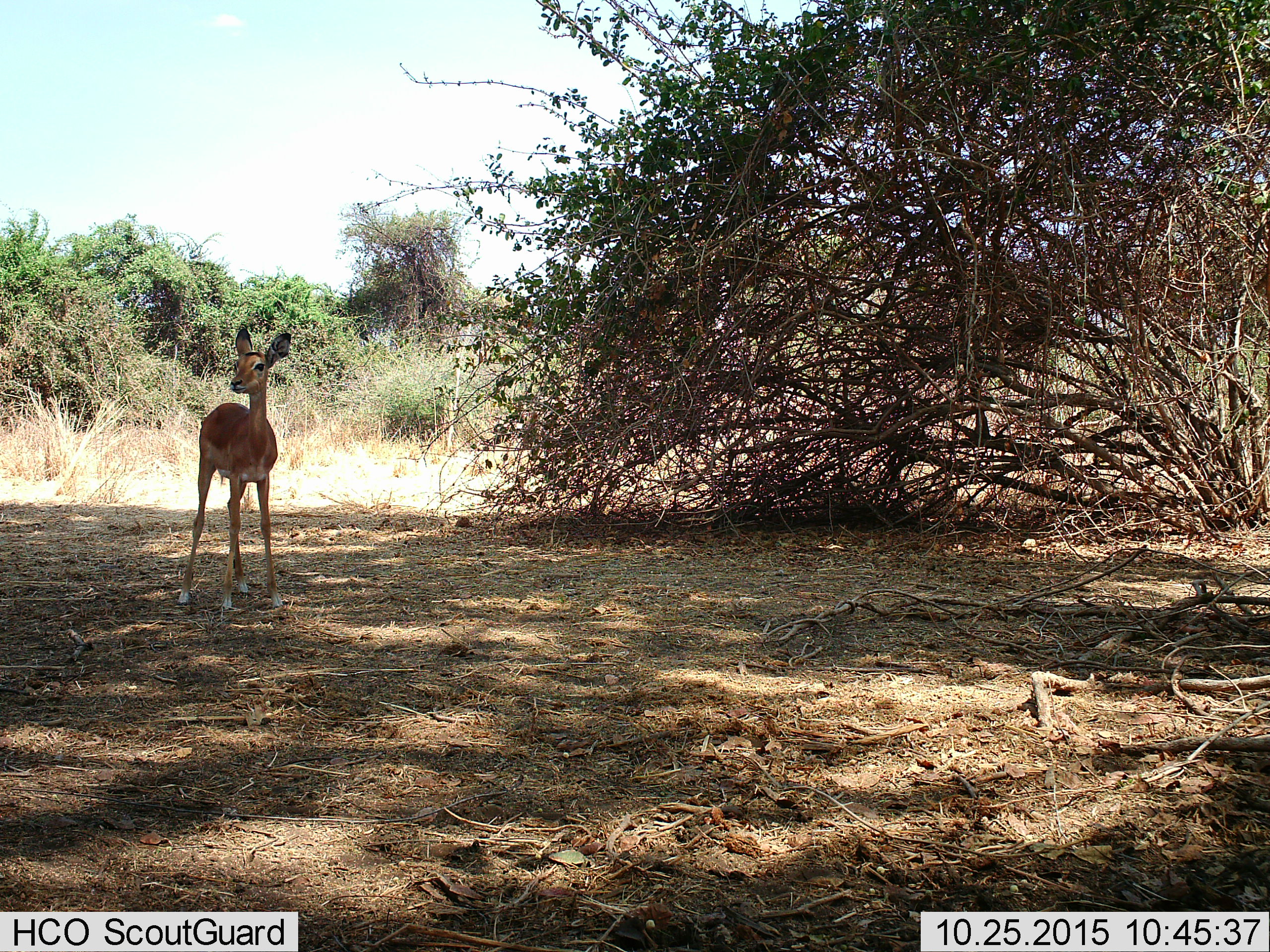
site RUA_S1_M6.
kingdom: Animalia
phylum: Chordata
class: Mammalia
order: Artiodactyla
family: Bovidae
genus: Aepyceros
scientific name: Aepyceros melampus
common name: impala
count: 1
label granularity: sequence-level